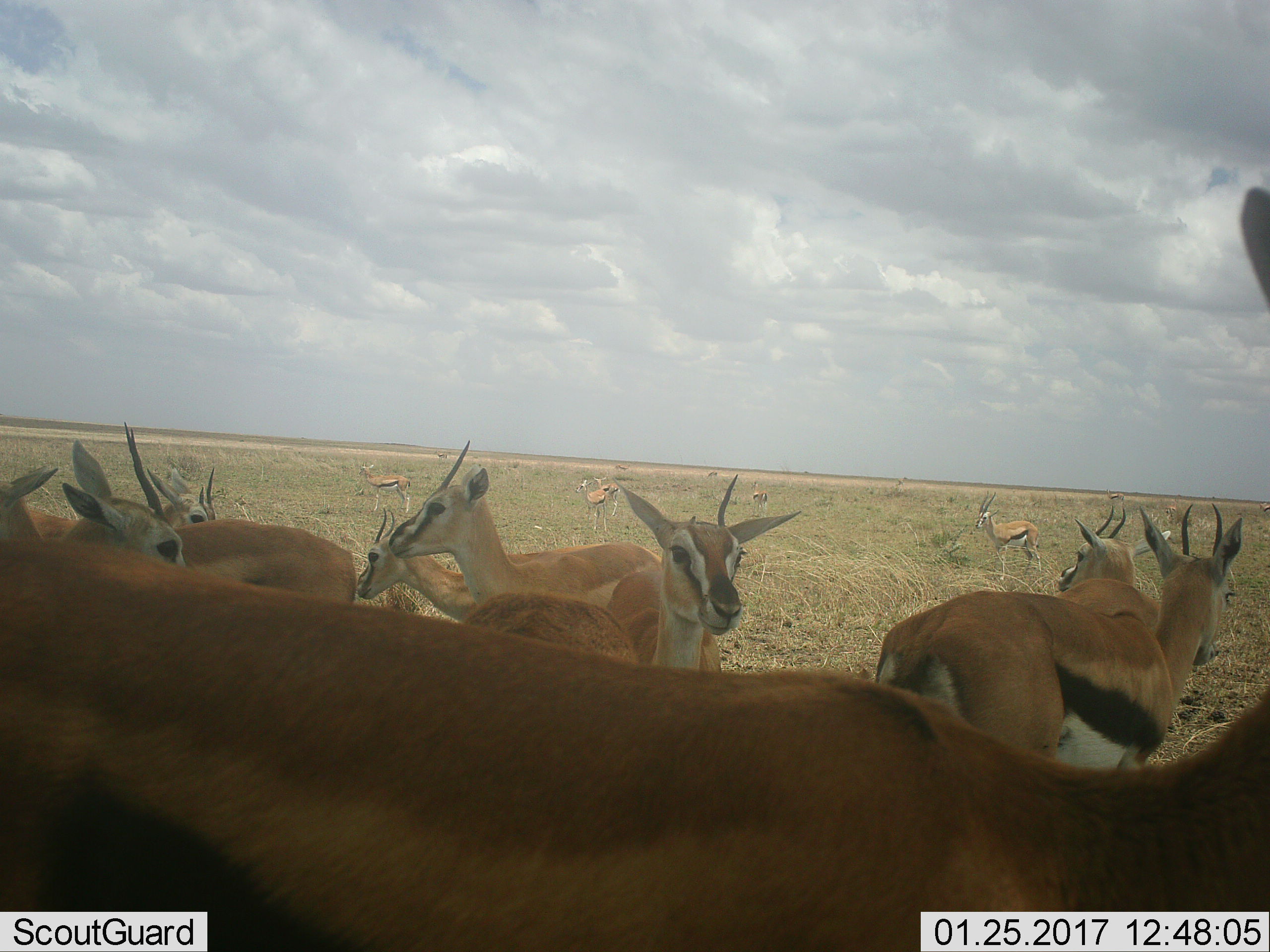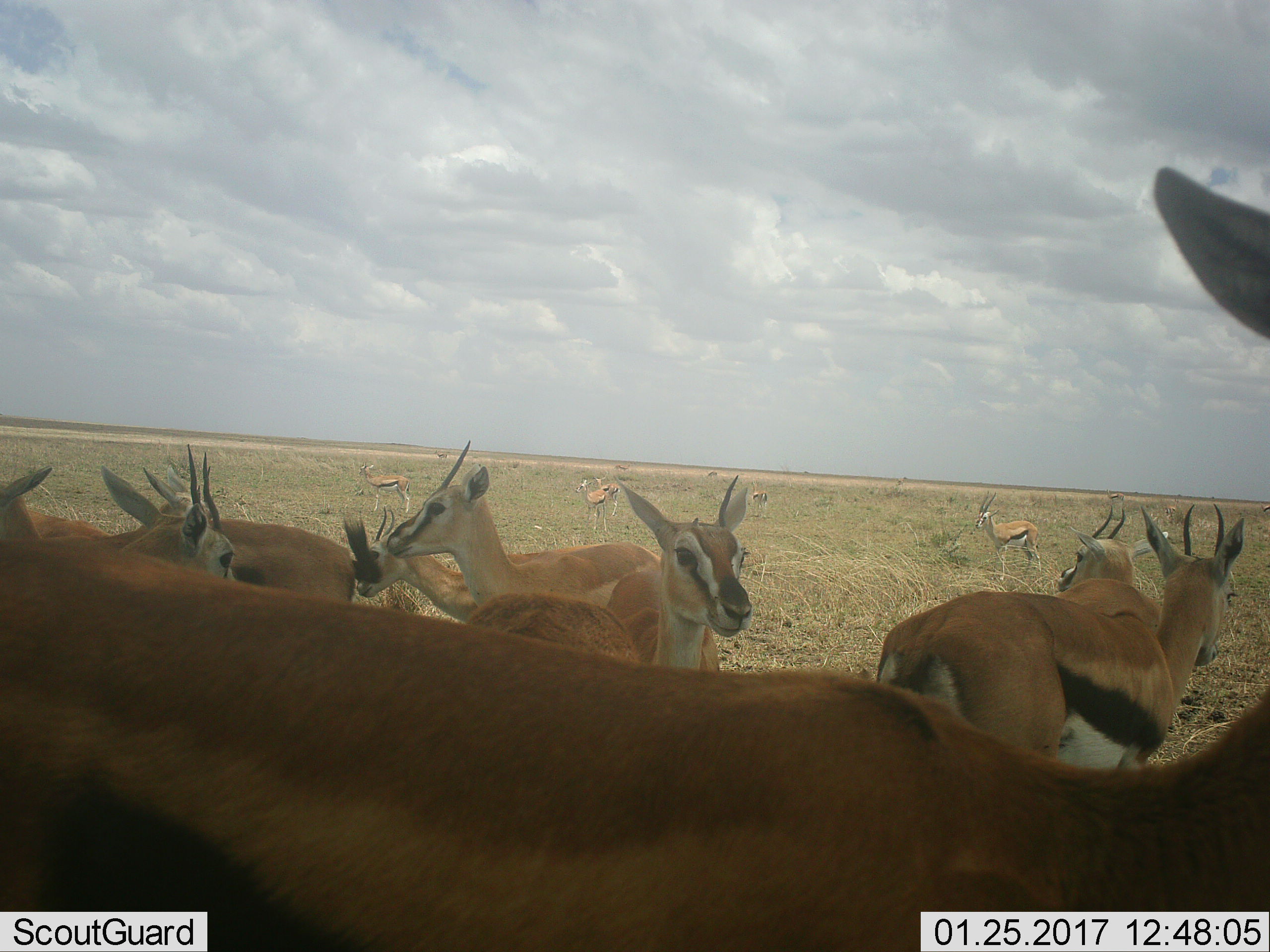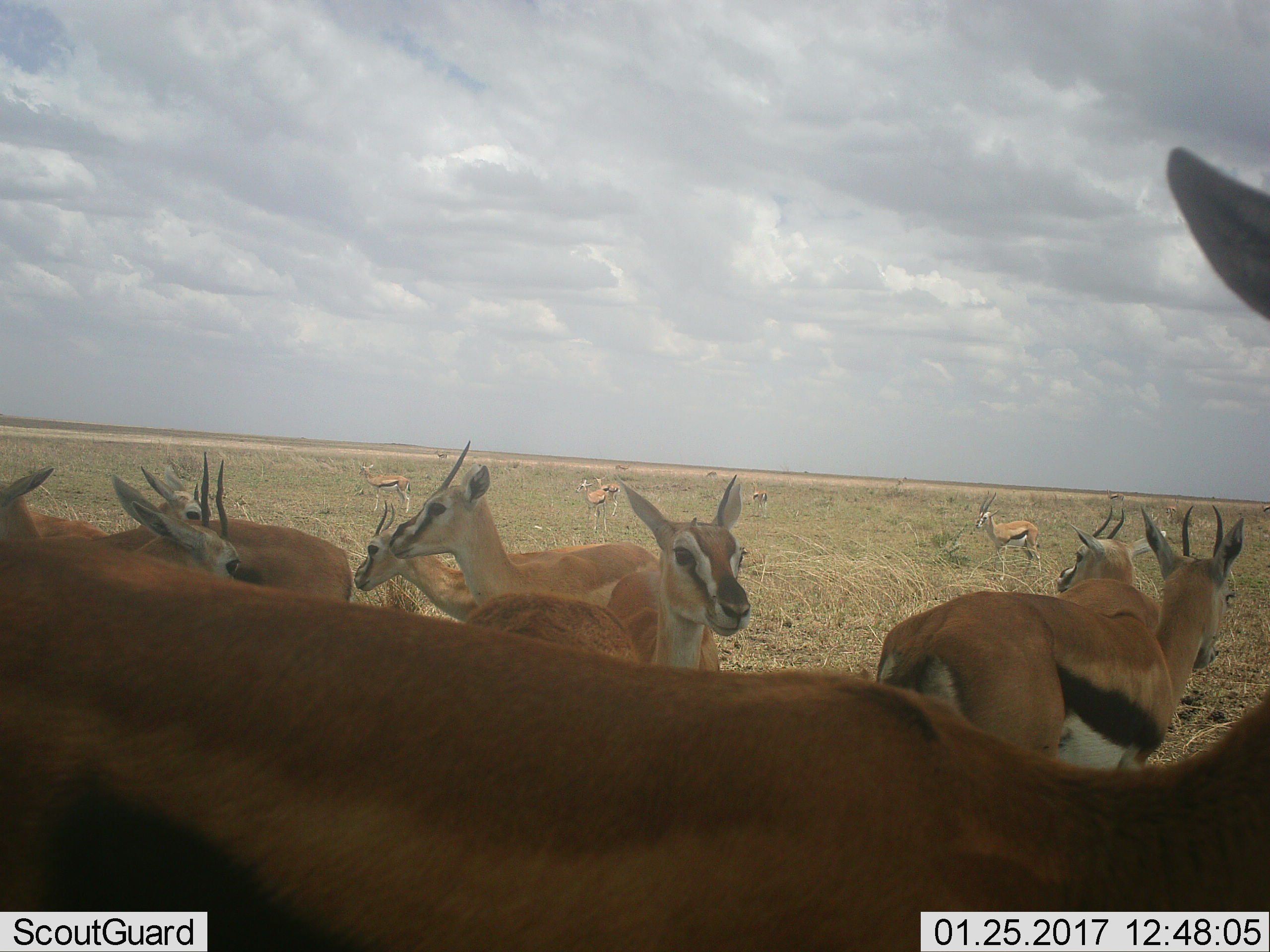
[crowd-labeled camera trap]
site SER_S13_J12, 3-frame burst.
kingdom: Animalia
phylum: Chordata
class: Mammalia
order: Artiodactyla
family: Bovidae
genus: Eudorcas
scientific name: Eudorcas thomsonii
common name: thomson's gazelle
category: gazellethomsons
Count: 11-50.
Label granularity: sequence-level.